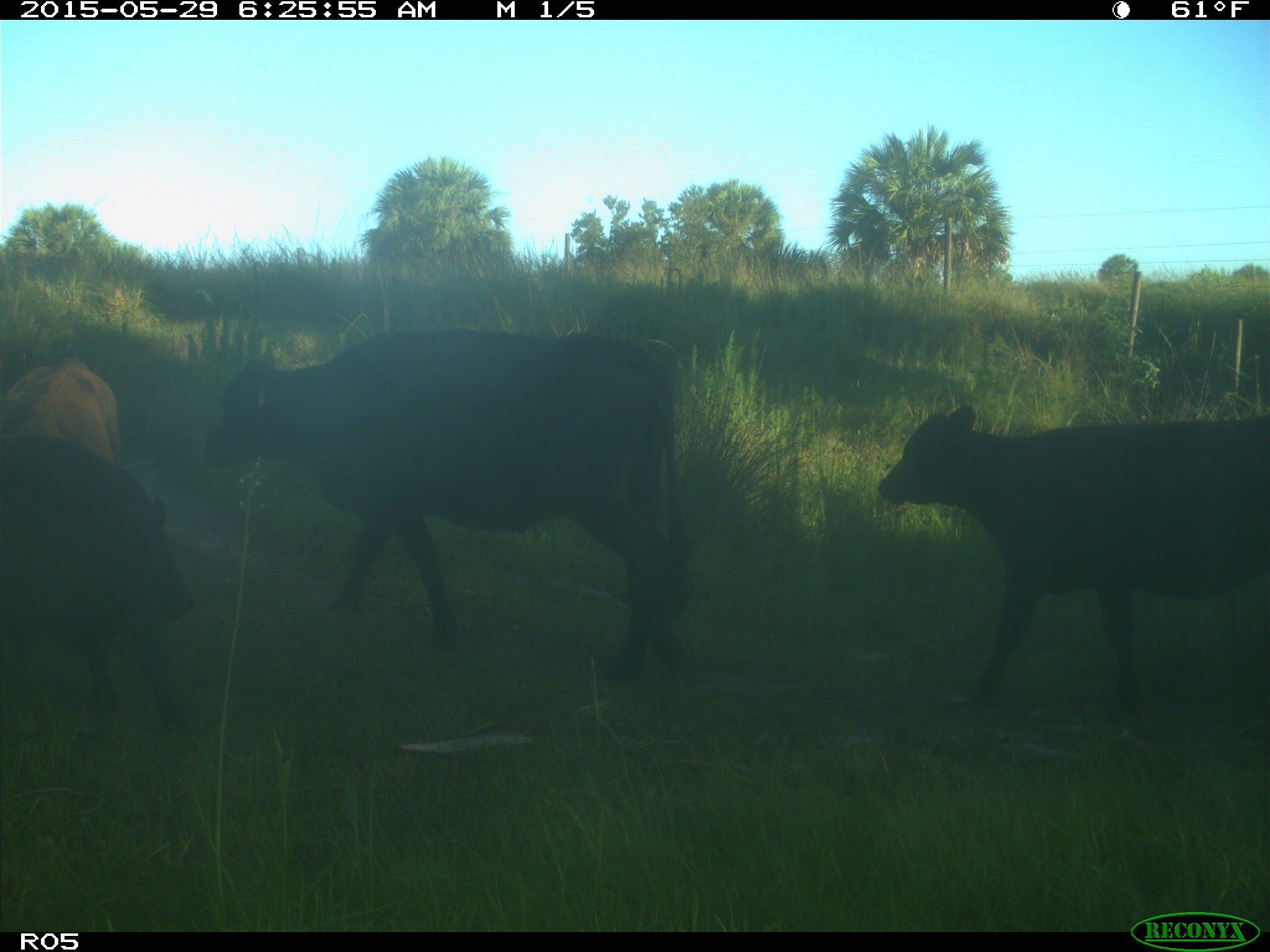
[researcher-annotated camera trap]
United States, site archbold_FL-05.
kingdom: Animalia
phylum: Chordata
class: Mammalia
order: Artiodactyla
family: Bovidae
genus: Bos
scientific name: Bos taurus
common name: domestic cow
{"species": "Bos taurus (domestic cow)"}